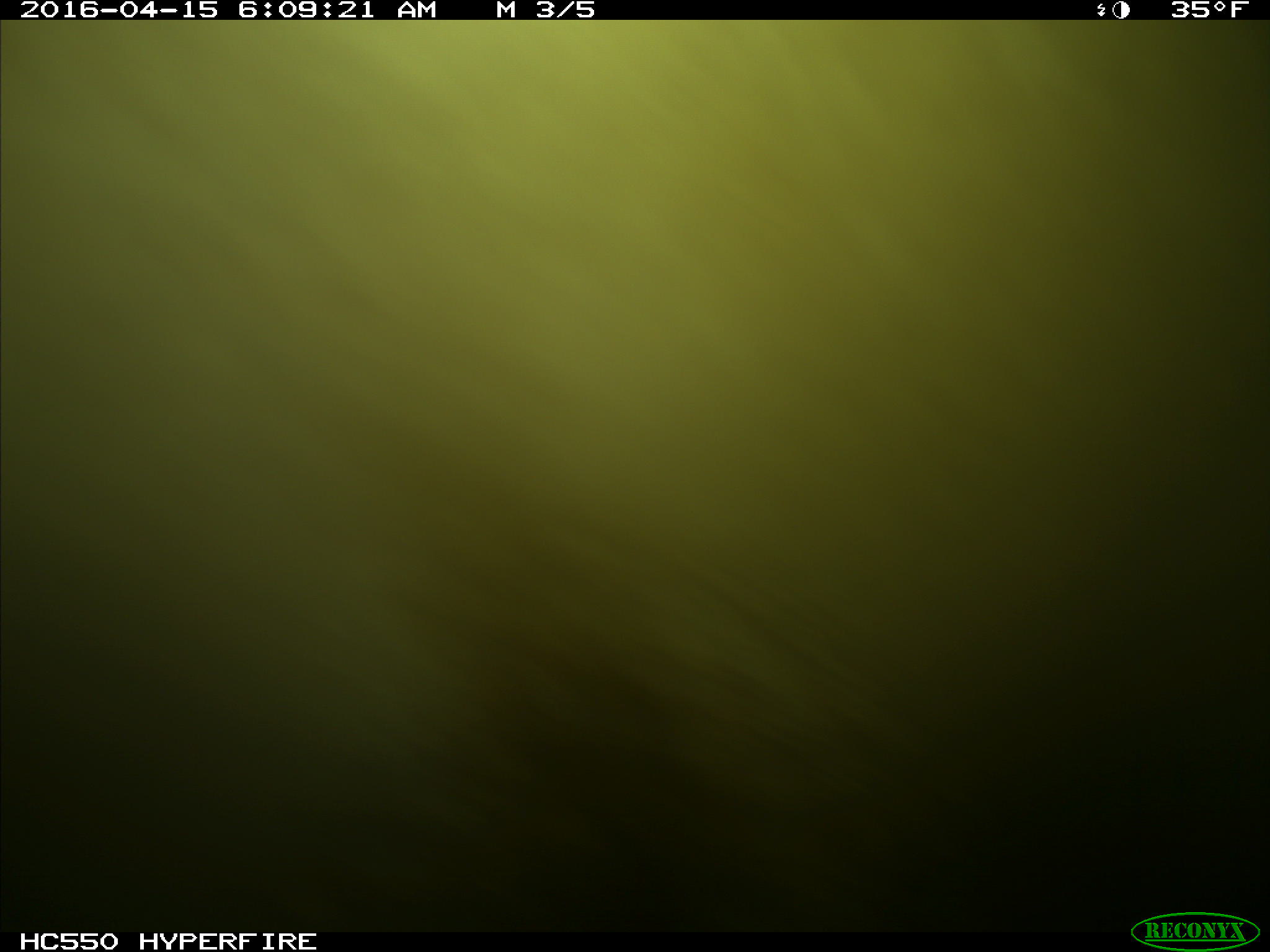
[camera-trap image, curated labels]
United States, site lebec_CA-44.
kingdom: Animalia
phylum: Chordata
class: Mammalia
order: Artiodactyla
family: Bovidae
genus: Bos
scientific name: Bos taurus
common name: domestic cow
Bos taurus (domestic cow).